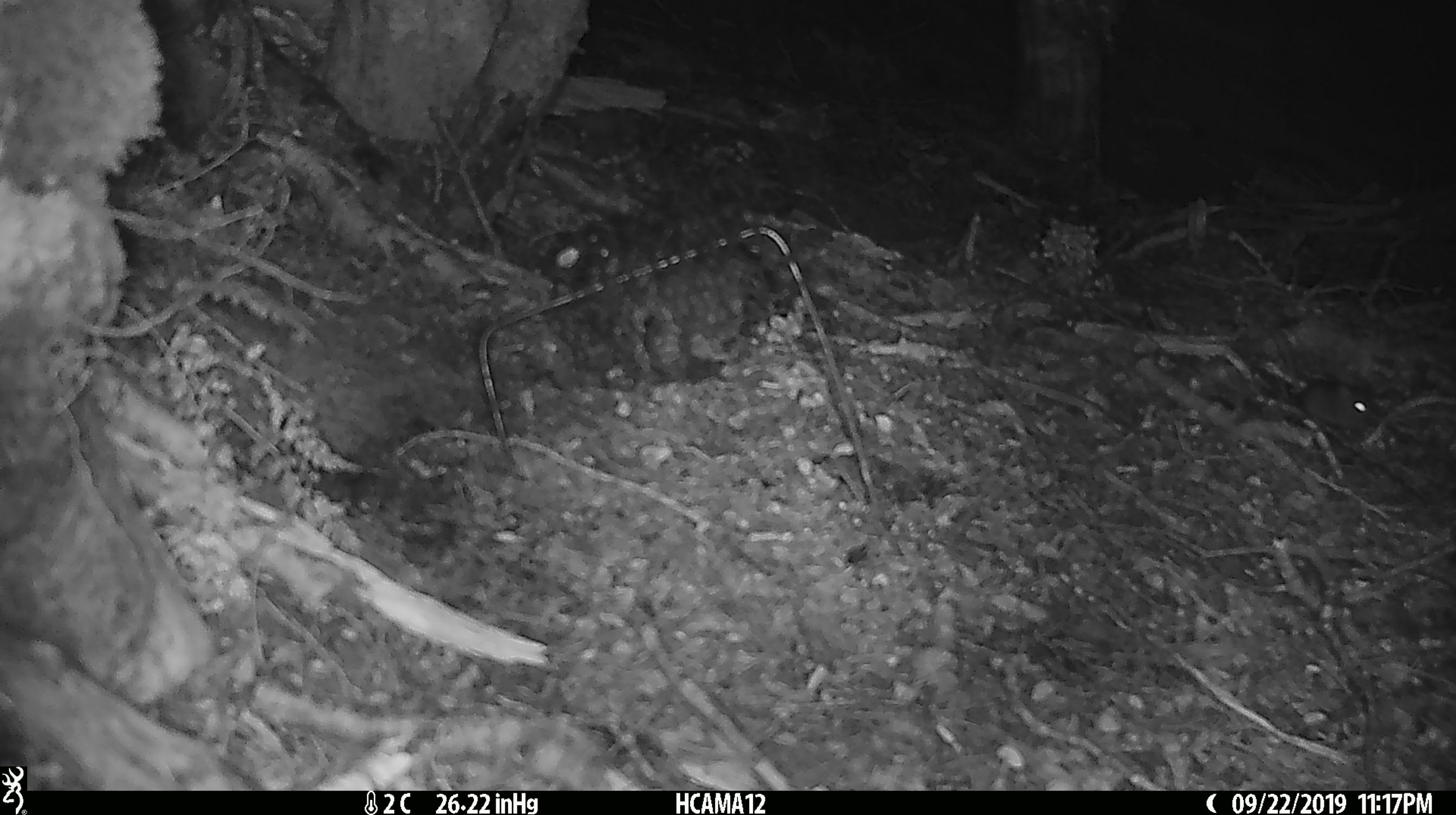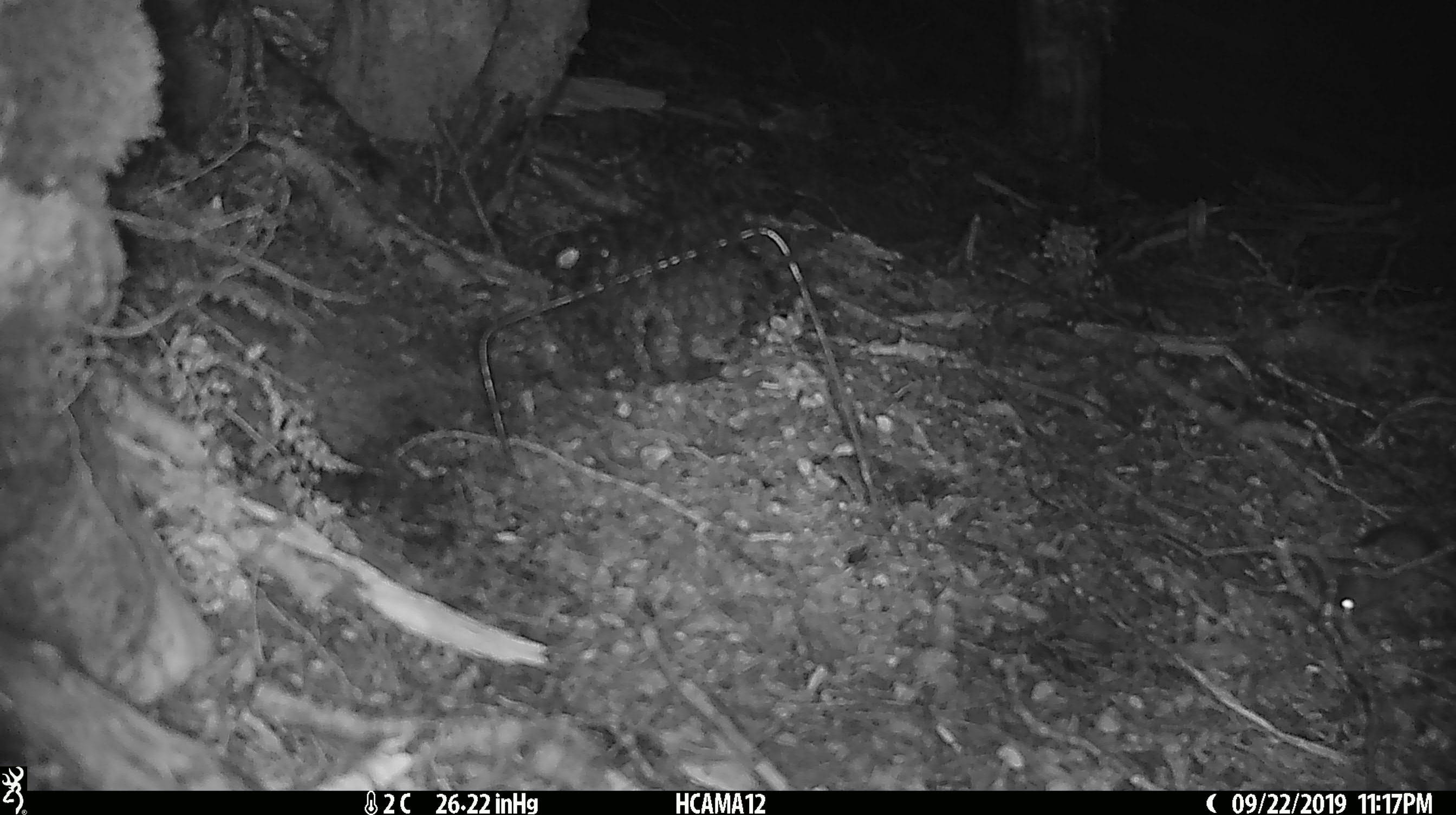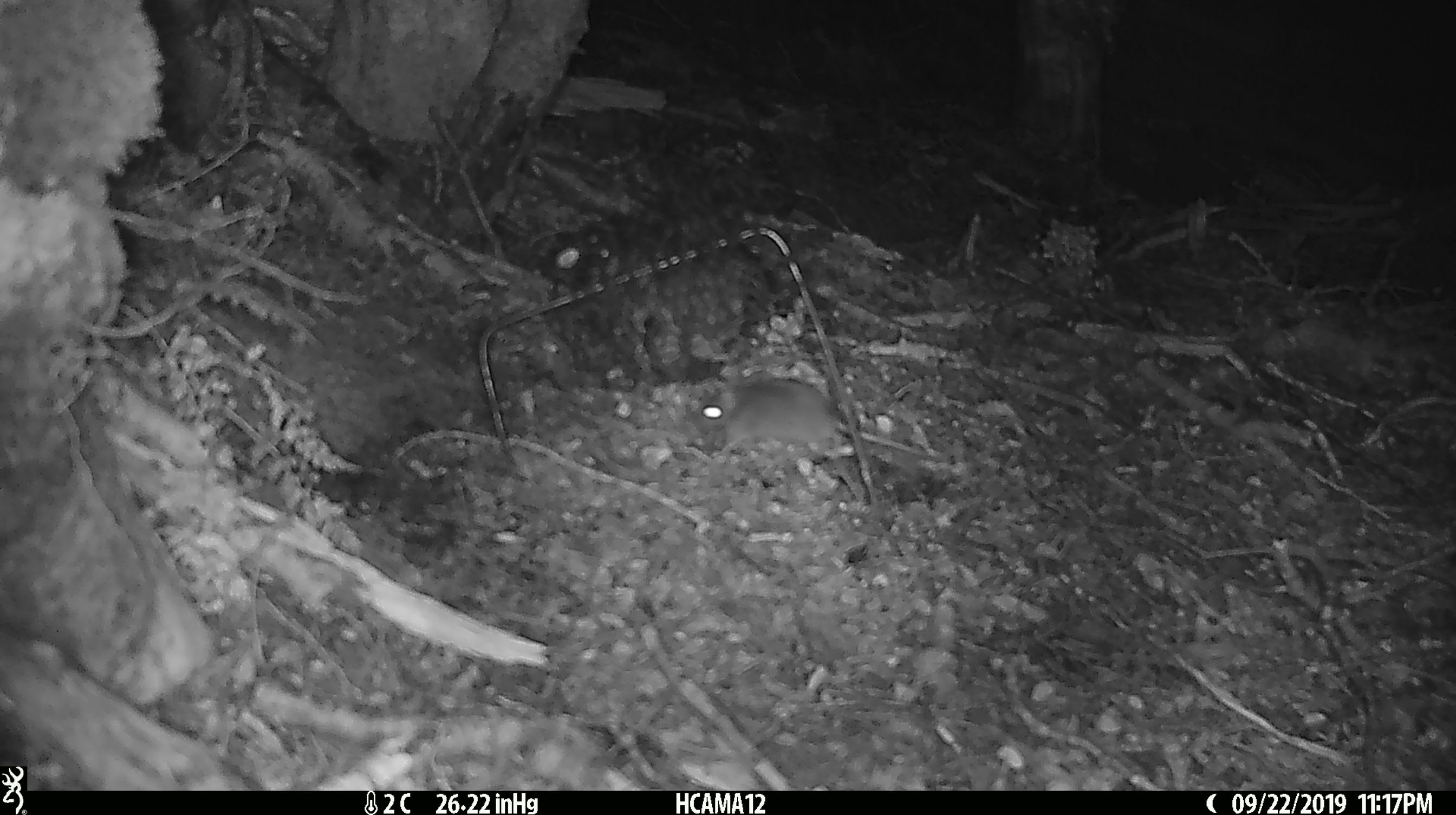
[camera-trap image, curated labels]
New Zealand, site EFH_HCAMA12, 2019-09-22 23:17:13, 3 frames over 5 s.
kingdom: Animalia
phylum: Chordata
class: Mammalia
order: Rodentia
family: Muridae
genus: Mus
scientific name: Mus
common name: mouse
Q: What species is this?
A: Mouse (Mus).